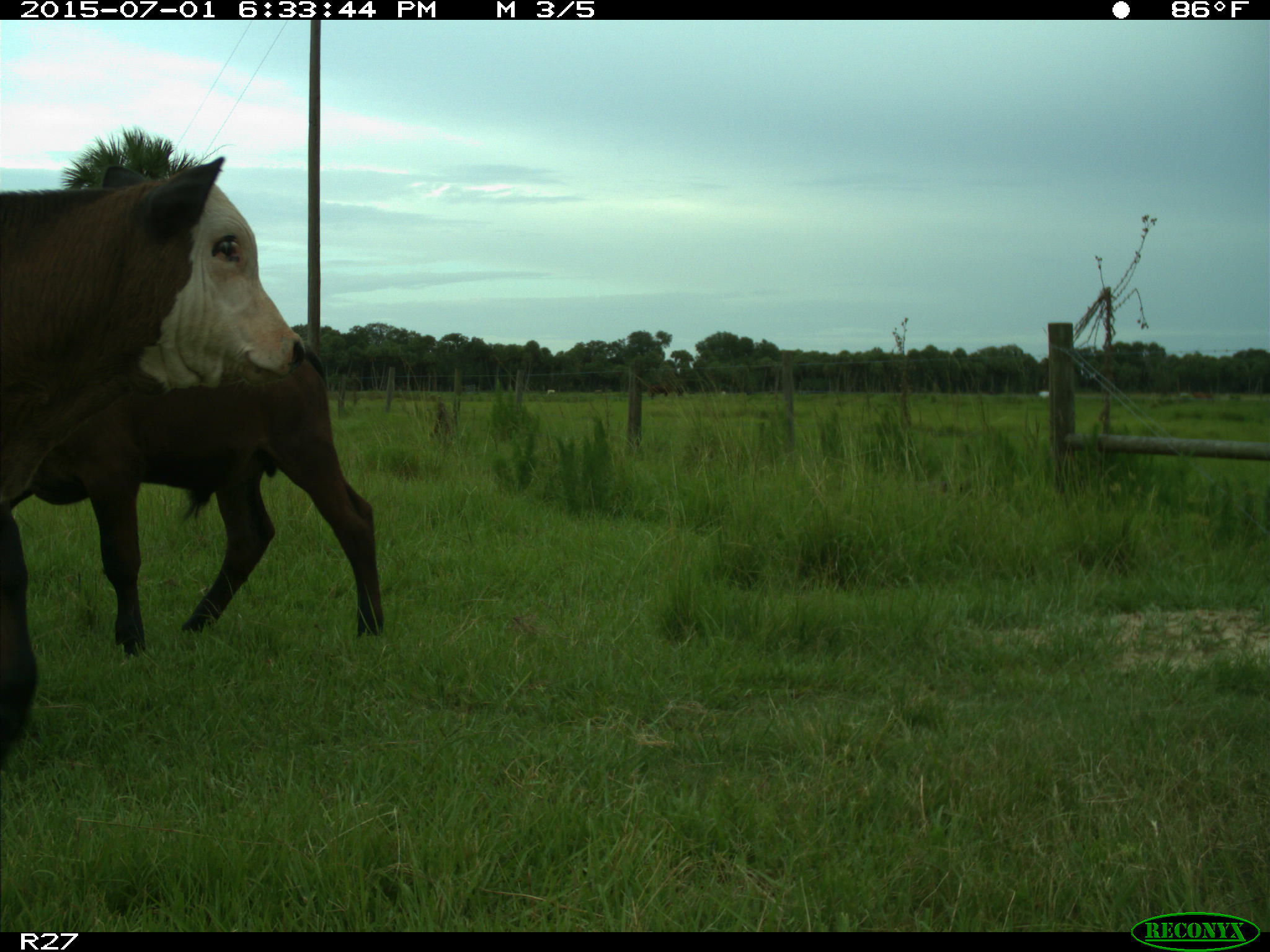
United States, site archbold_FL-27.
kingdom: Animalia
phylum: Chordata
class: Mammalia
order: Artiodactyla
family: Bovidae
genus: Bos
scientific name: Bos taurus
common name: domestic cow